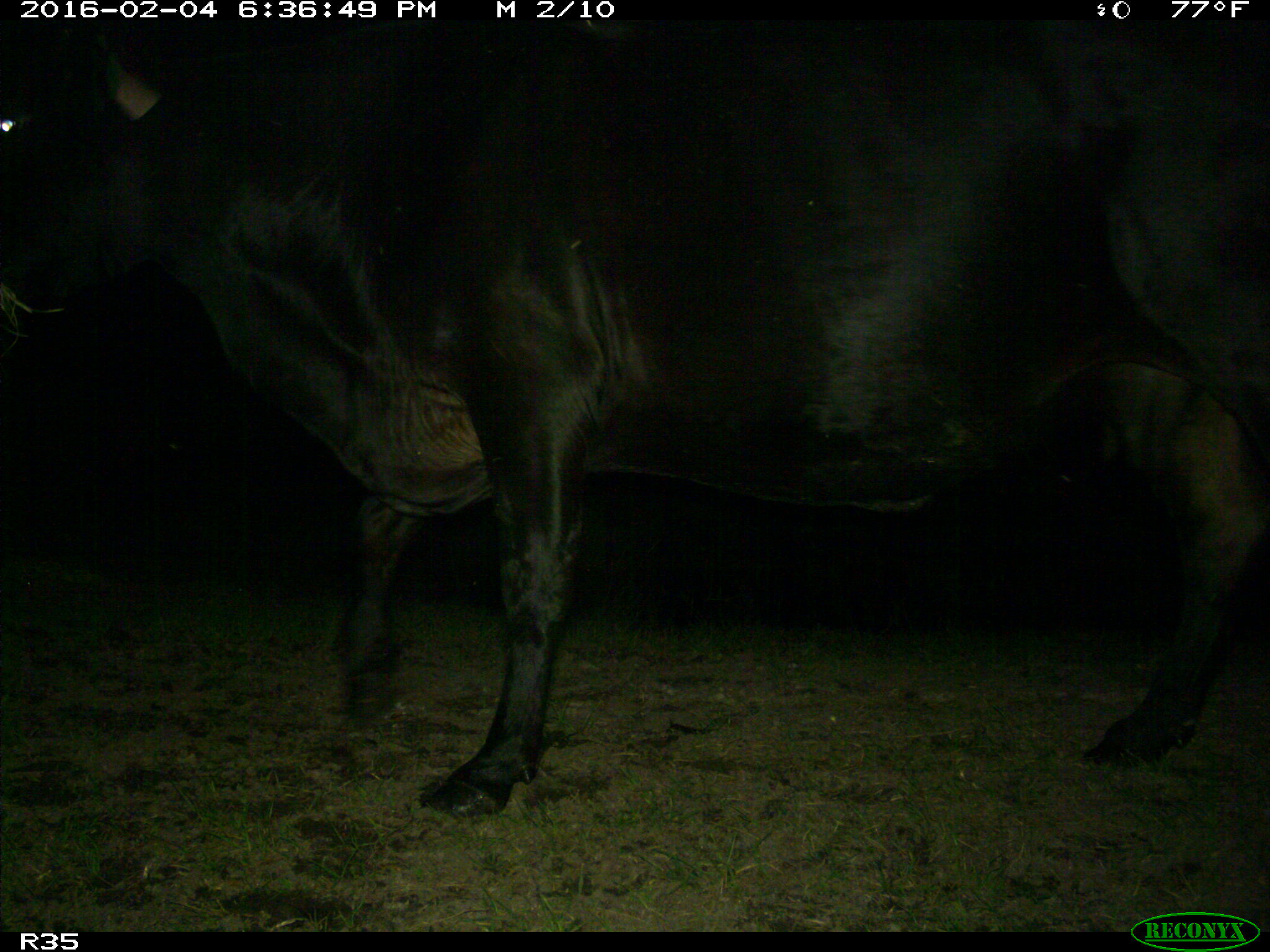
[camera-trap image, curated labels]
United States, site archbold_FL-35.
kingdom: Animalia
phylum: Chordata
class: Mammalia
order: Artiodactyla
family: Bovidae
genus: Bos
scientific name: Bos taurus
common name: domestic cow